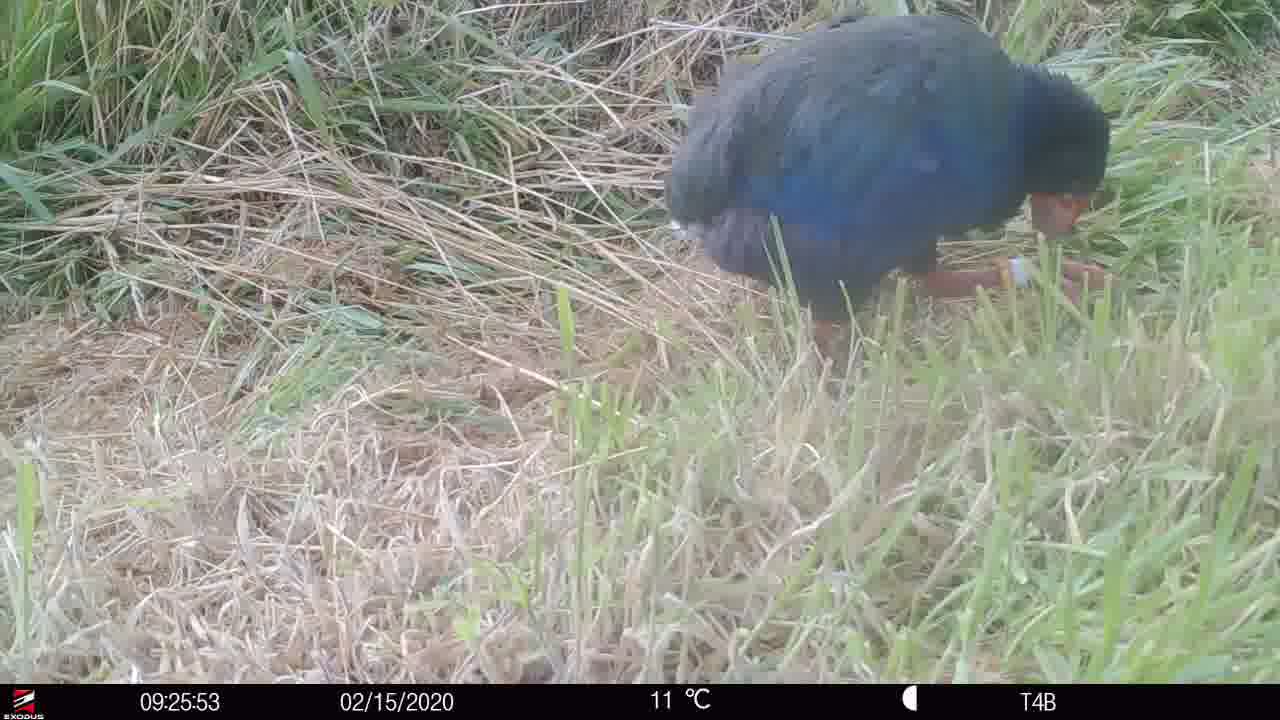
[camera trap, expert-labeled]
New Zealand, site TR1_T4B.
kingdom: Animalia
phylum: Chordata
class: Aves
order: Gruiformes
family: Rallidae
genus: Porphyrio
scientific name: Porphyrio mantelli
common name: takahe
Takahe (Porphyrio mantelli).